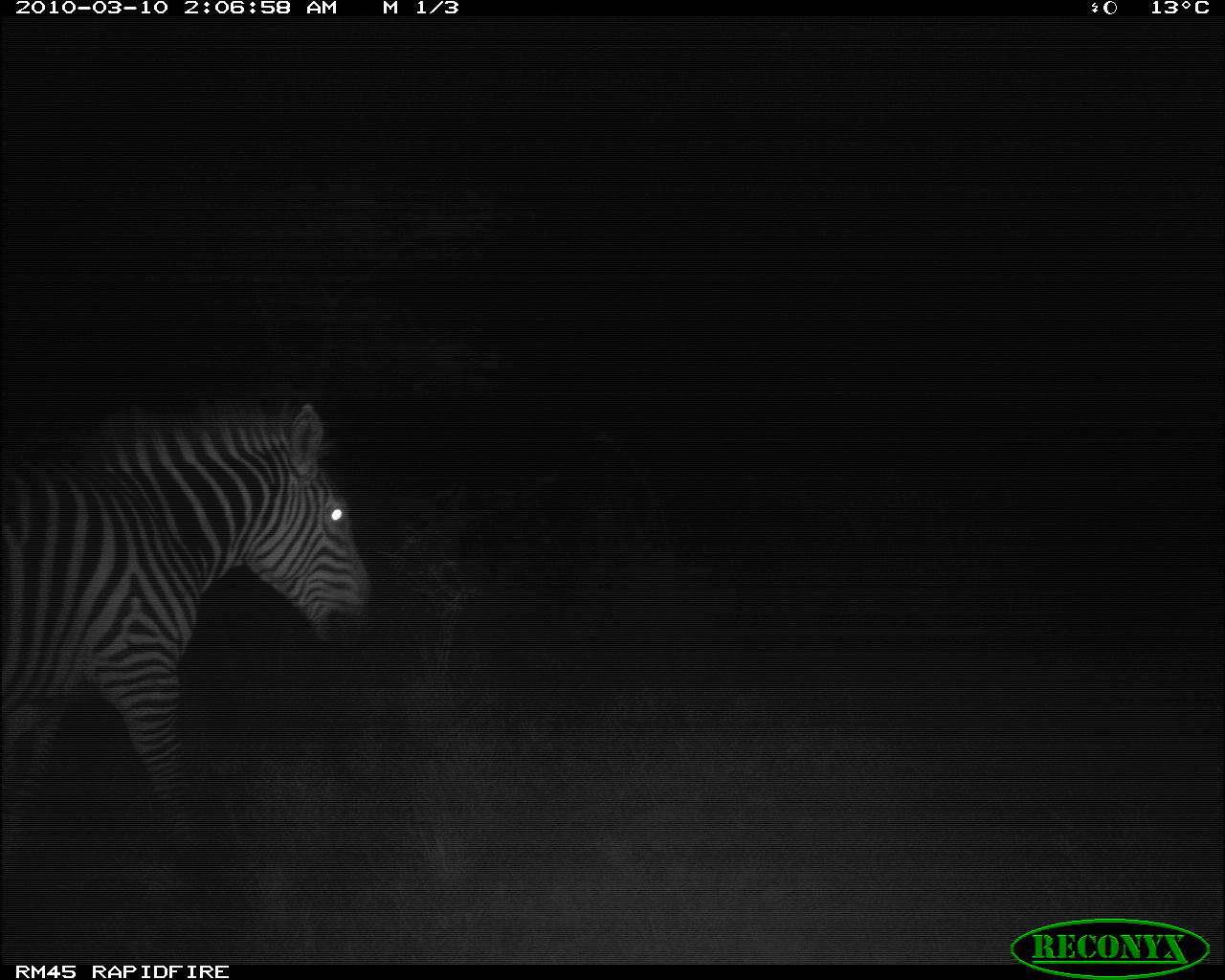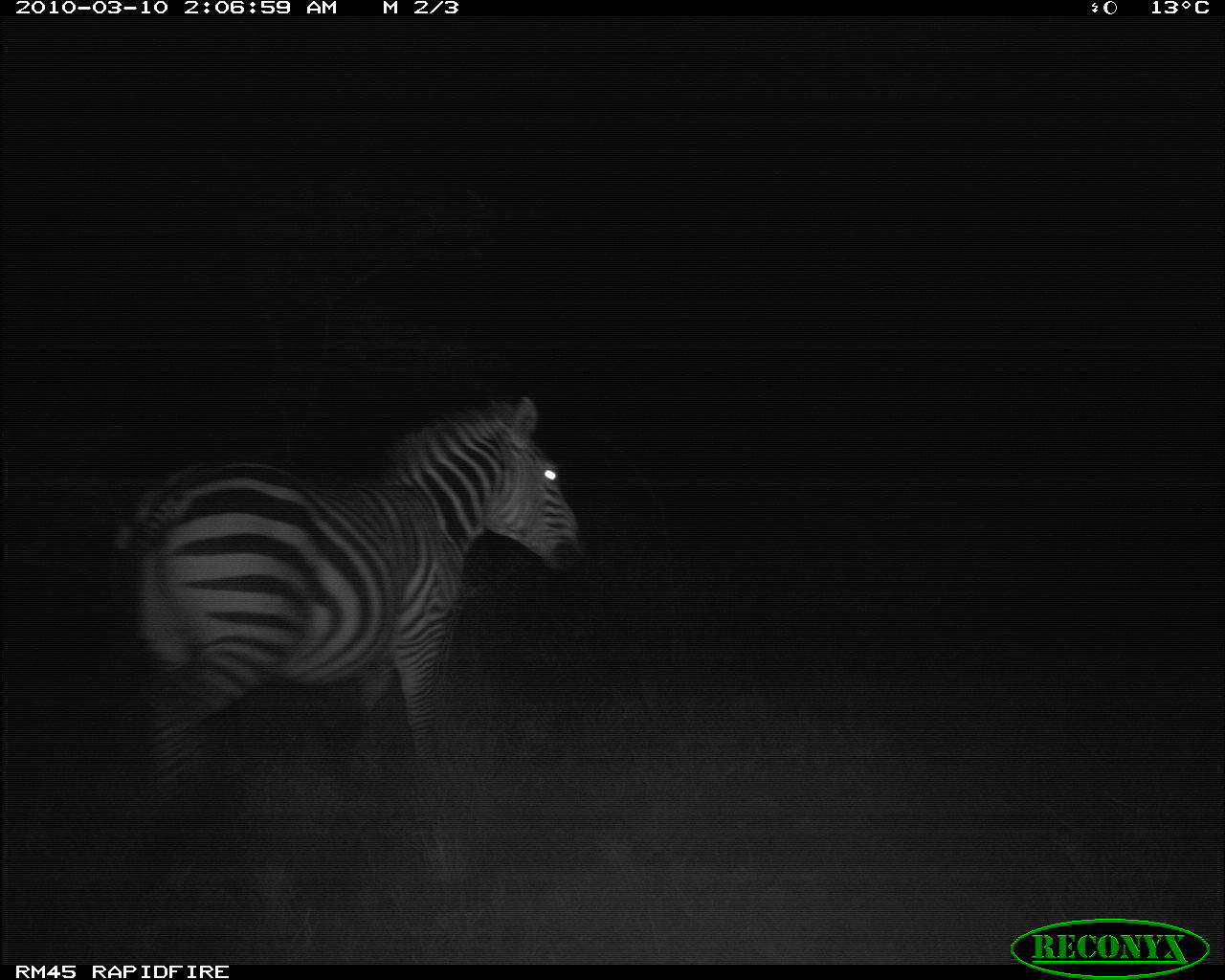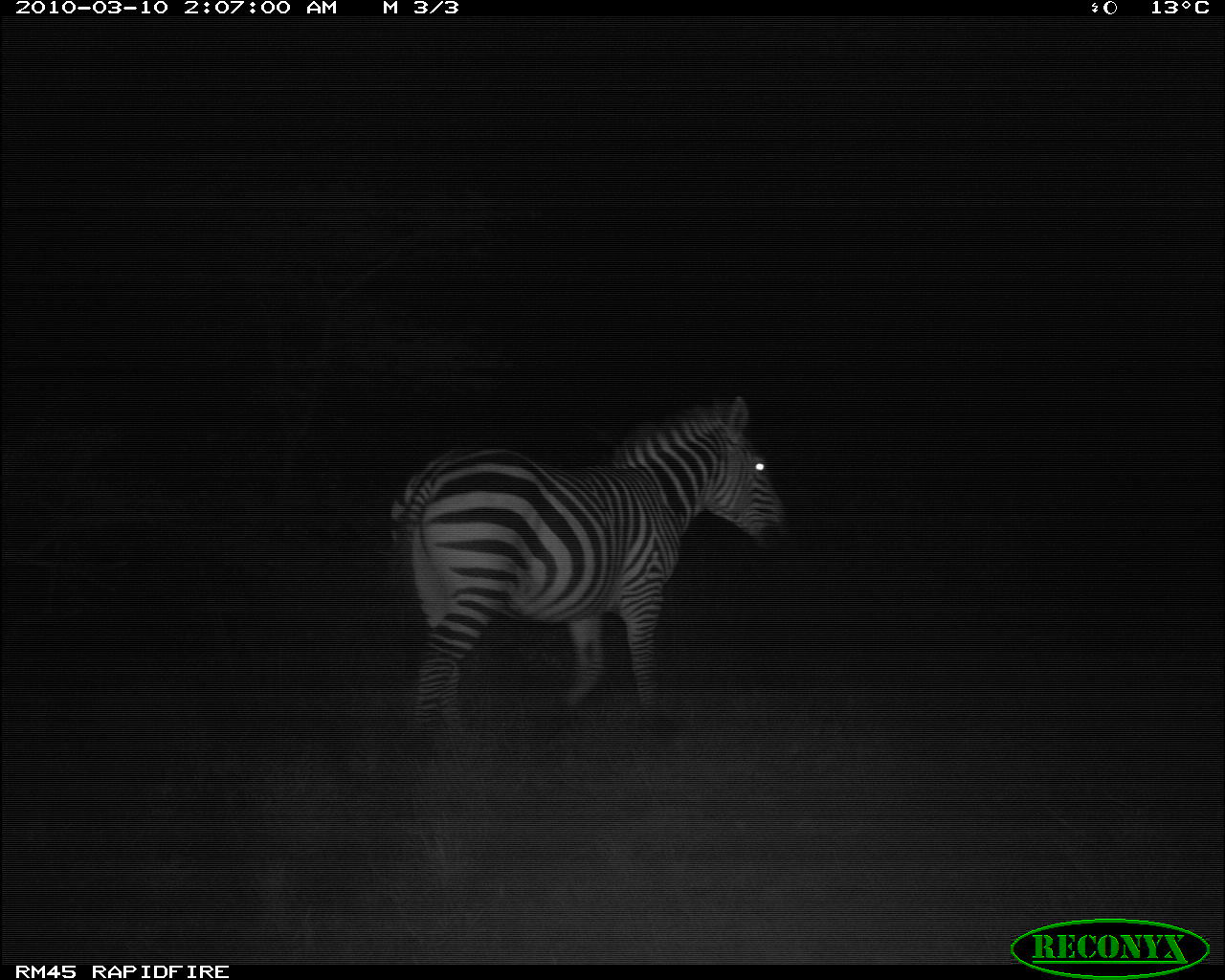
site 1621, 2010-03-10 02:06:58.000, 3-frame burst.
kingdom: Animalia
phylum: Chordata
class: Mammalia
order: Perissodactyla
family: Equidae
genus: Equus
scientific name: Equus quagga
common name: plains zebra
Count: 1.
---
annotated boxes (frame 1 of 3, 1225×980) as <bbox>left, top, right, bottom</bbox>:
equus quagga: <bbox>0, 394, 388, 864</bbox>